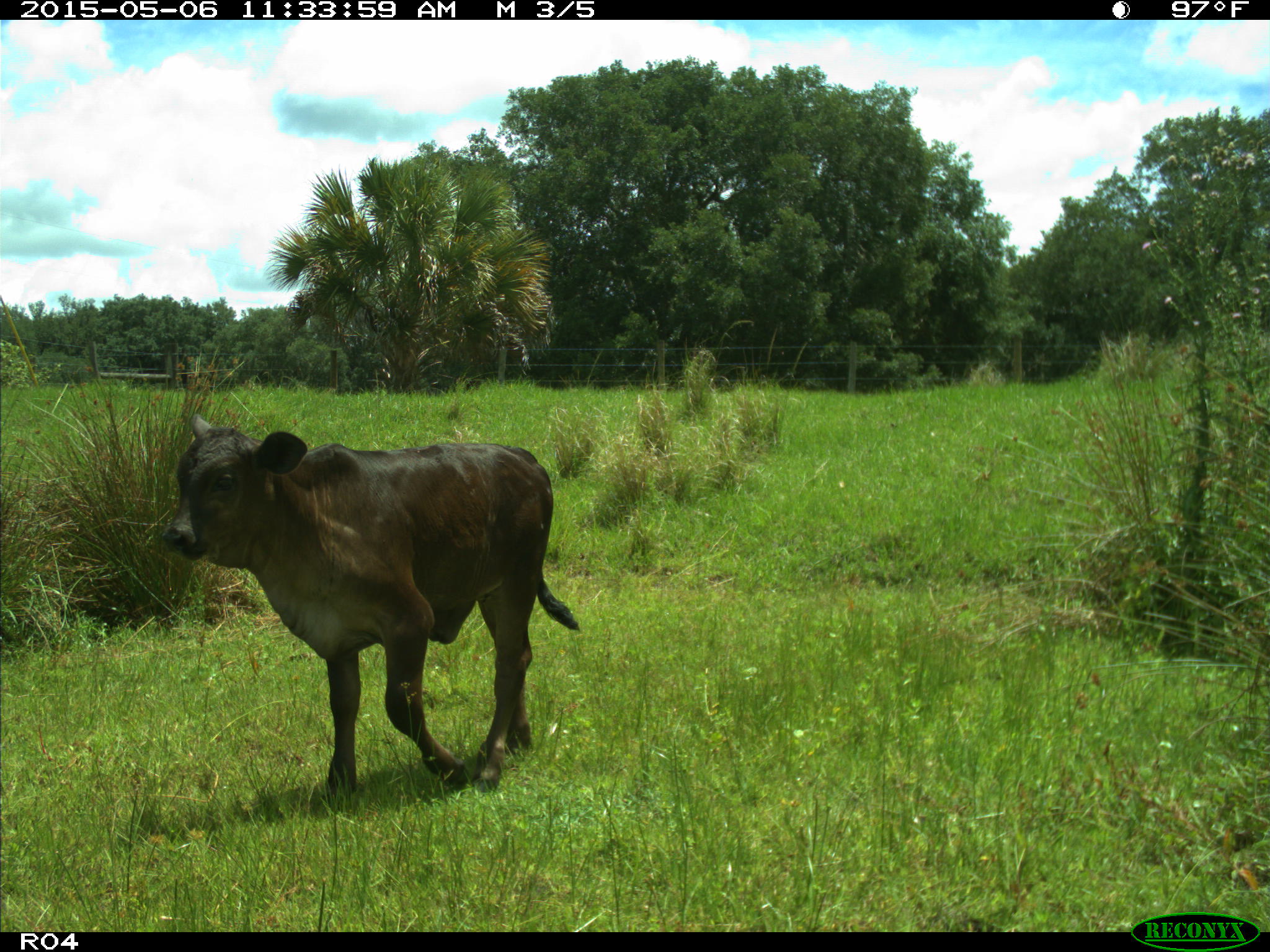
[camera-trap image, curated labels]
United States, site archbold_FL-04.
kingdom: Animalia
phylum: Chordata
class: Mammalia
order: Artiodactyla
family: Bovidae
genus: Bos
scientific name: Bos taurus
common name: domestic cow